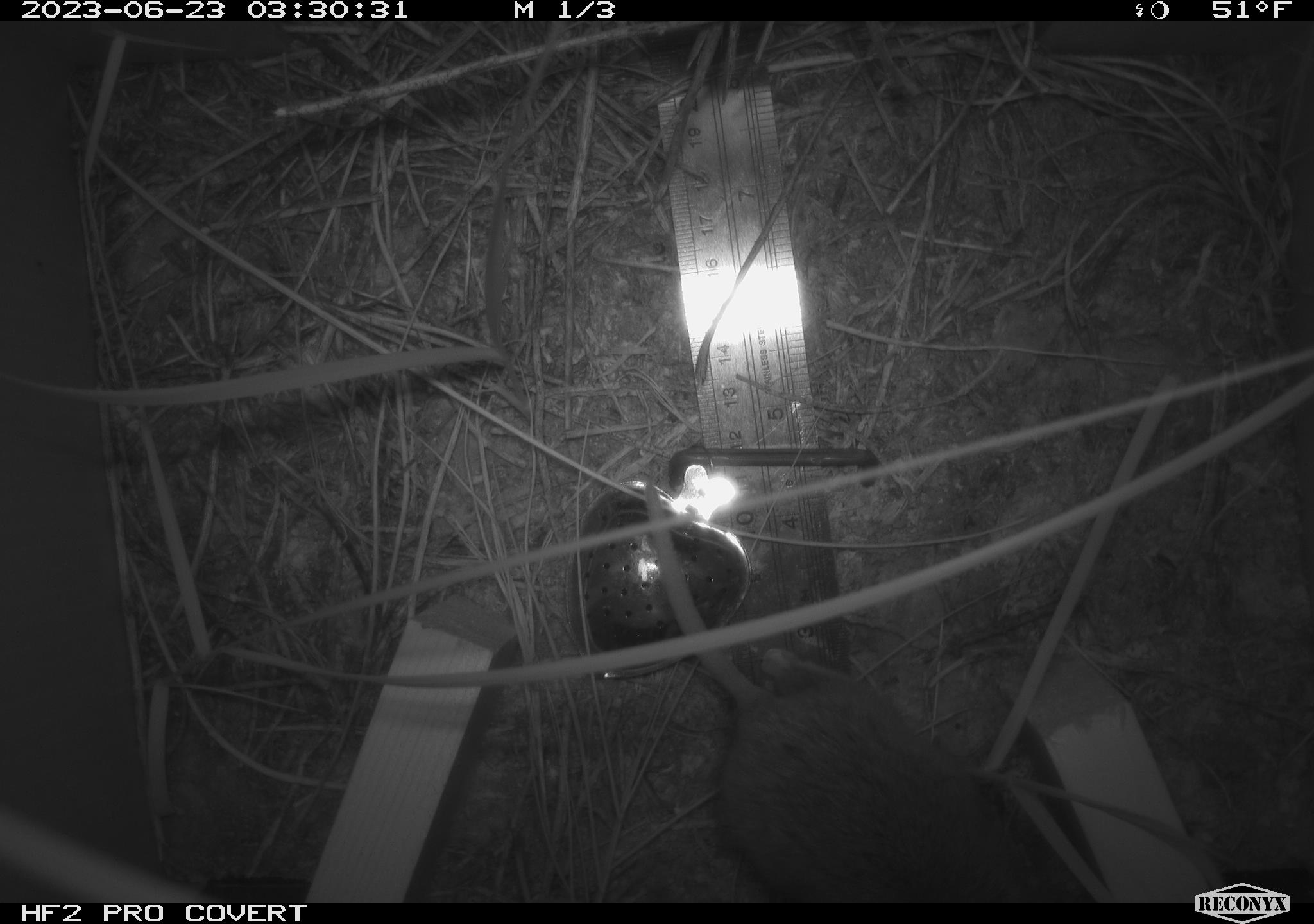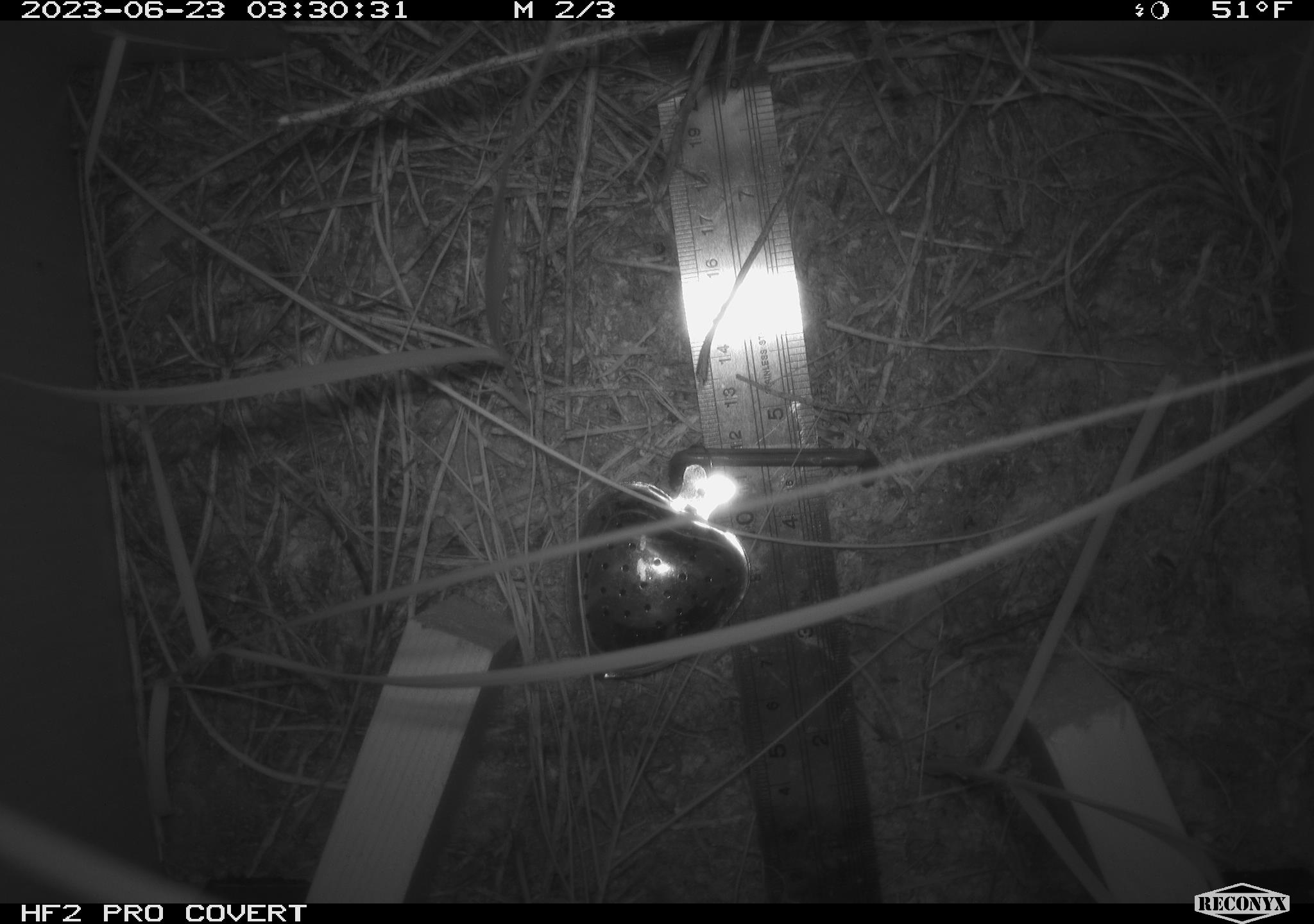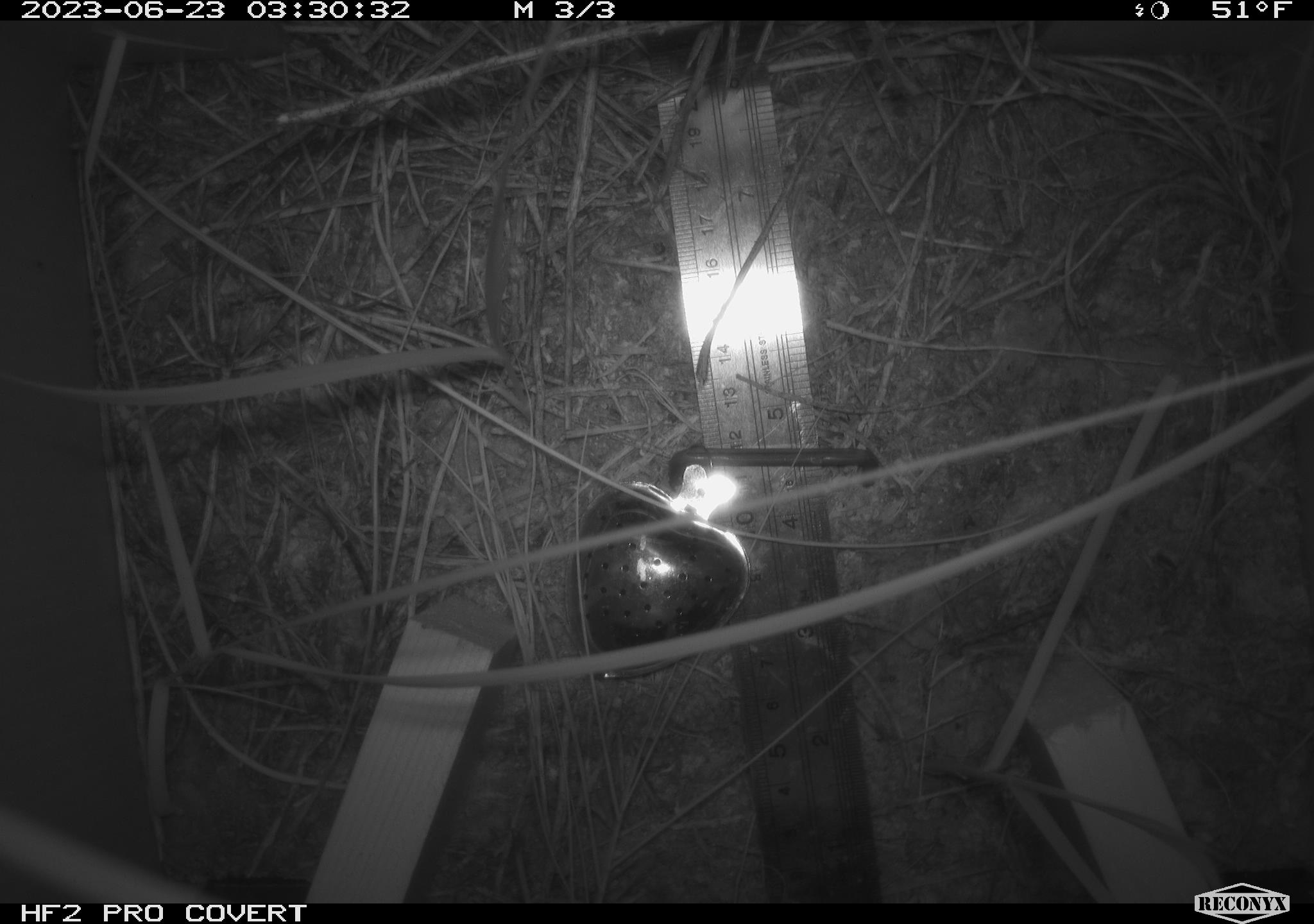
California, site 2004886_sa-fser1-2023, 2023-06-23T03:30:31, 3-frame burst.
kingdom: Animalia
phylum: Chordata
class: Mammalia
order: Rodentia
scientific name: Rodentia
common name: mouse species